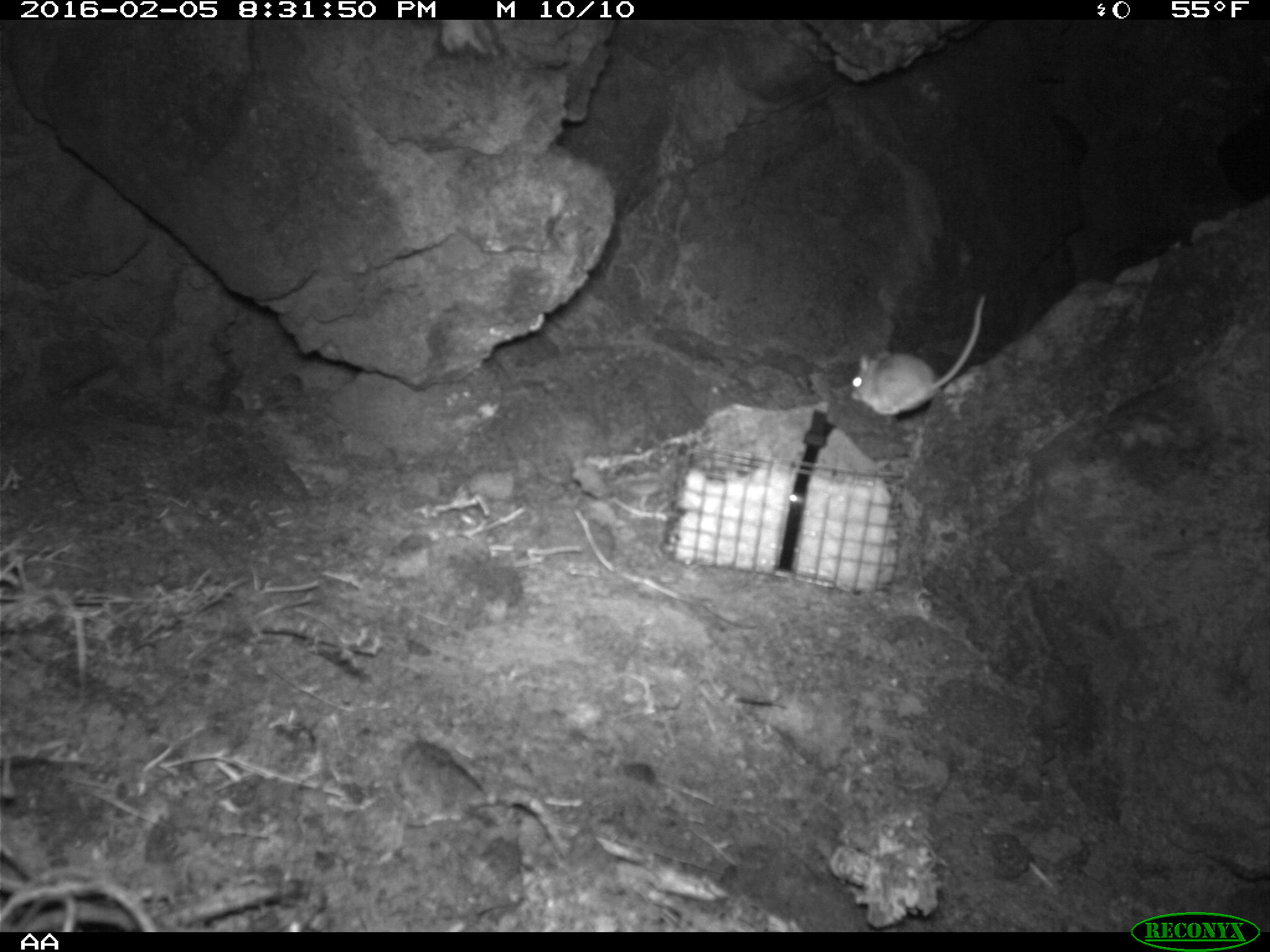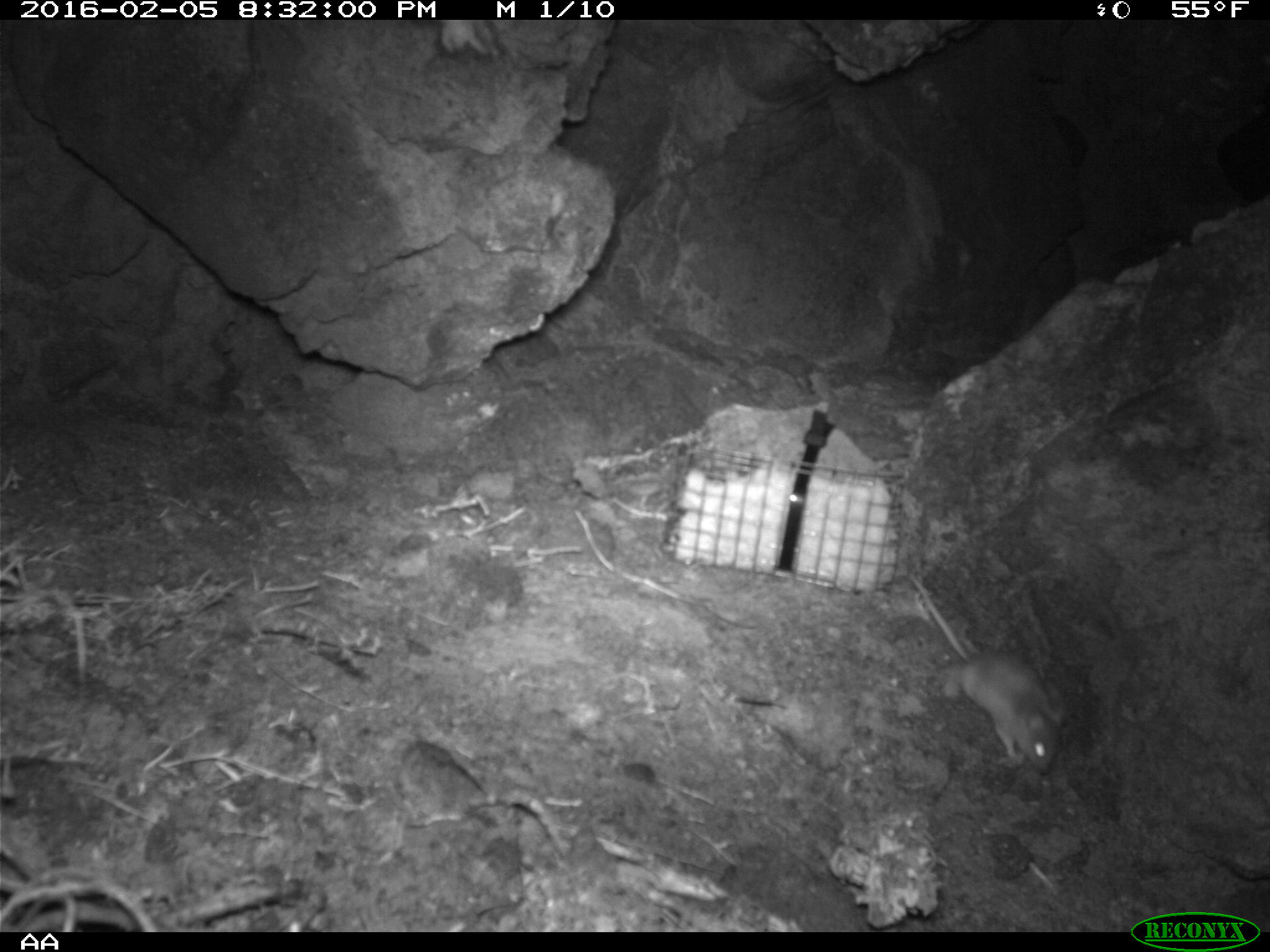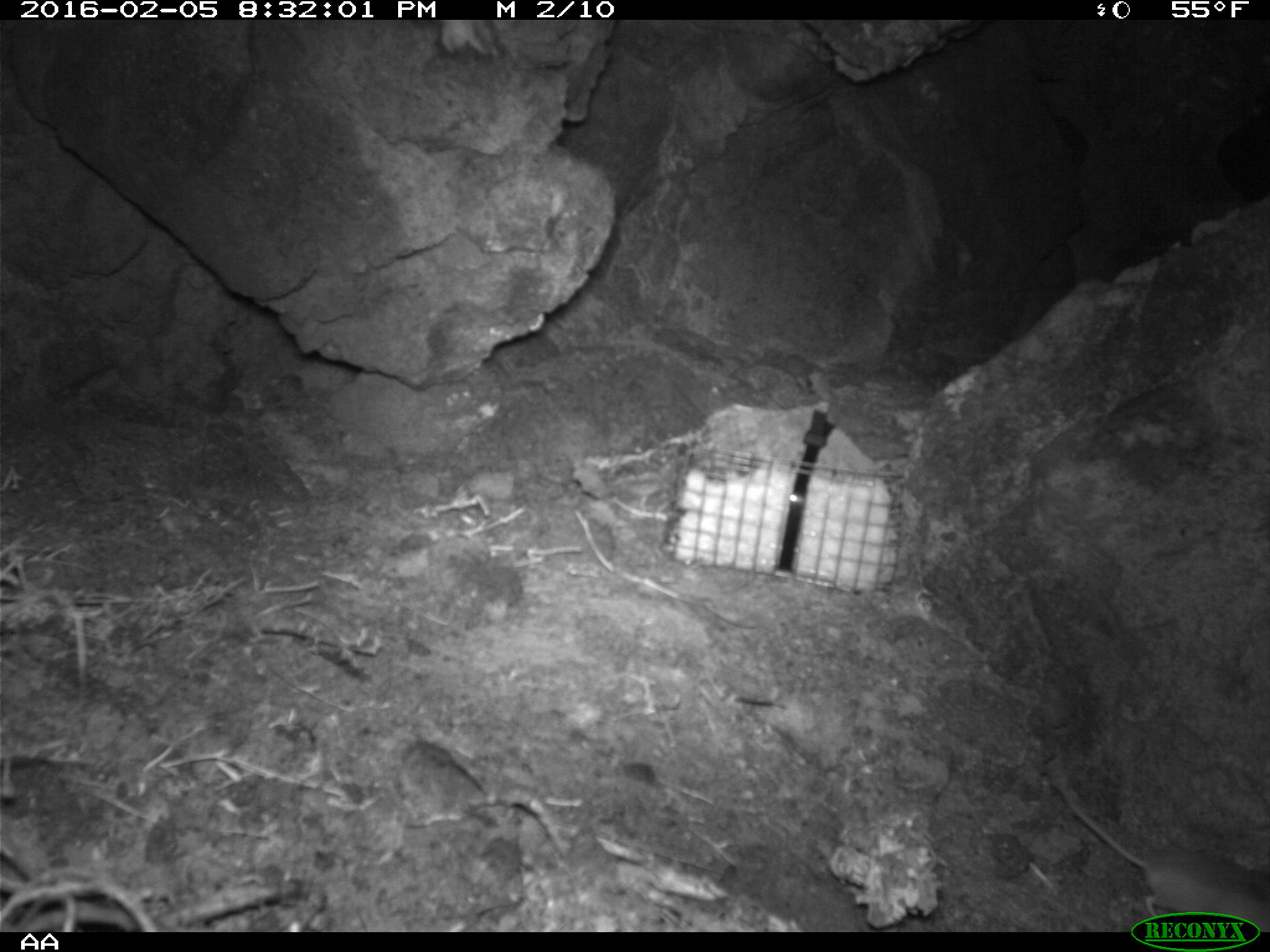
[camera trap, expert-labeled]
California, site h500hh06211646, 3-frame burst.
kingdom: Animalia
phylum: Chordata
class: Mammalia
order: Rodentia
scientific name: Rodentia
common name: rodent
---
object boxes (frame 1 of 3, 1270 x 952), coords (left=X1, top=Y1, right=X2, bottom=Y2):
rodent: (left=849, top=293, right=985, bottom=416)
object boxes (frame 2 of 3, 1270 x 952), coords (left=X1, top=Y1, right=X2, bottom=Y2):
rodent: (left=905, top=567, right=1062, bottom=774)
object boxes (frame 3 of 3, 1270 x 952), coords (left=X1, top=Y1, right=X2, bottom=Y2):
rodent: (left=1049, top=774, right=1269, bottom=931)